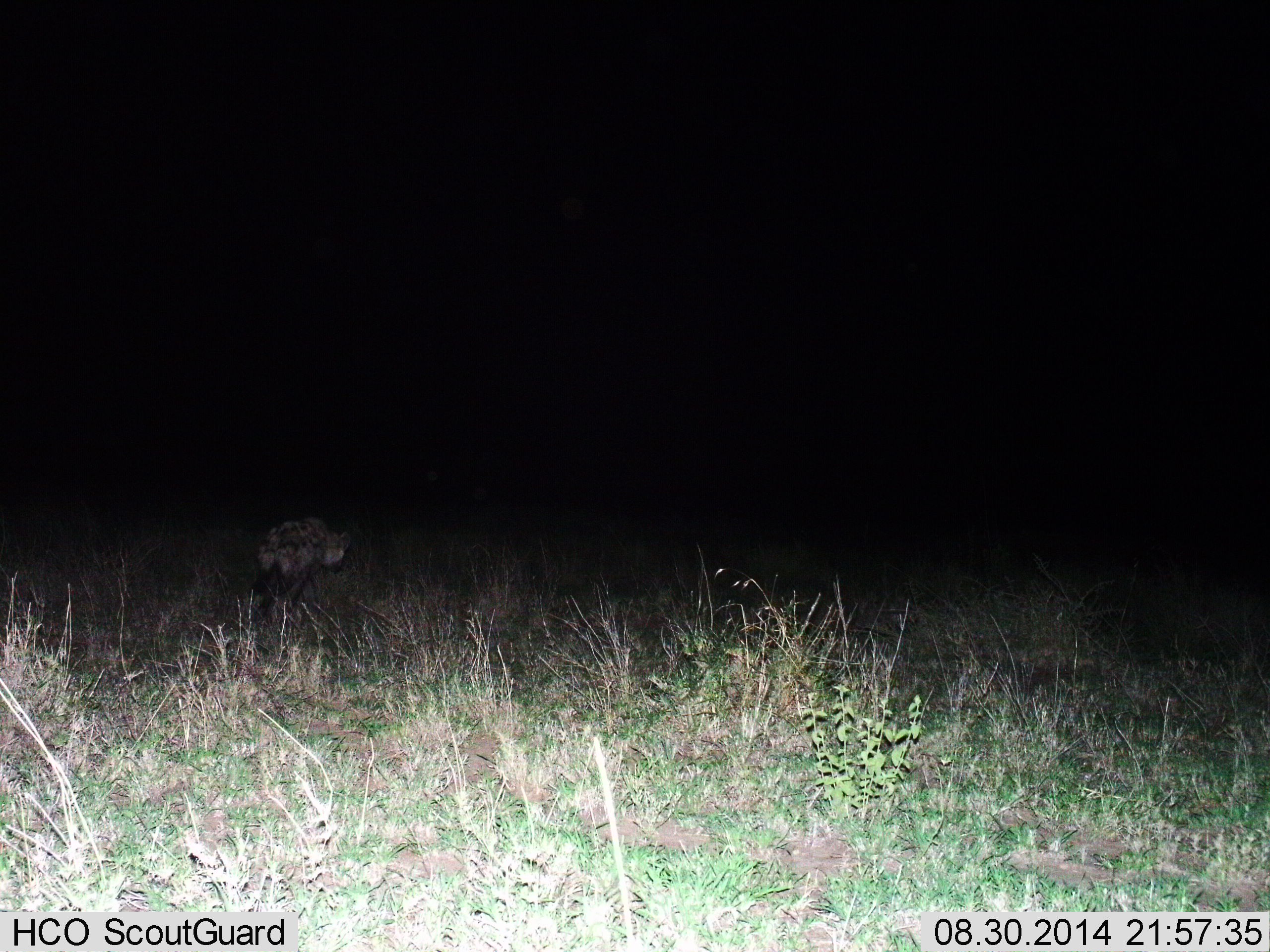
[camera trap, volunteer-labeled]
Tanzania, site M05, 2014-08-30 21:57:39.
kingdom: Animalia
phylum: Chordata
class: Mammalia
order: Carnivora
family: Hyaenidae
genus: Crocuta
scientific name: Crocuta crocuta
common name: spotted hyena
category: hyenaspotted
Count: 1.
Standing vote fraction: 10%.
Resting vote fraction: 0%.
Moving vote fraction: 90%.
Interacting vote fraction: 0%.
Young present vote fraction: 0%.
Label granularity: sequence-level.